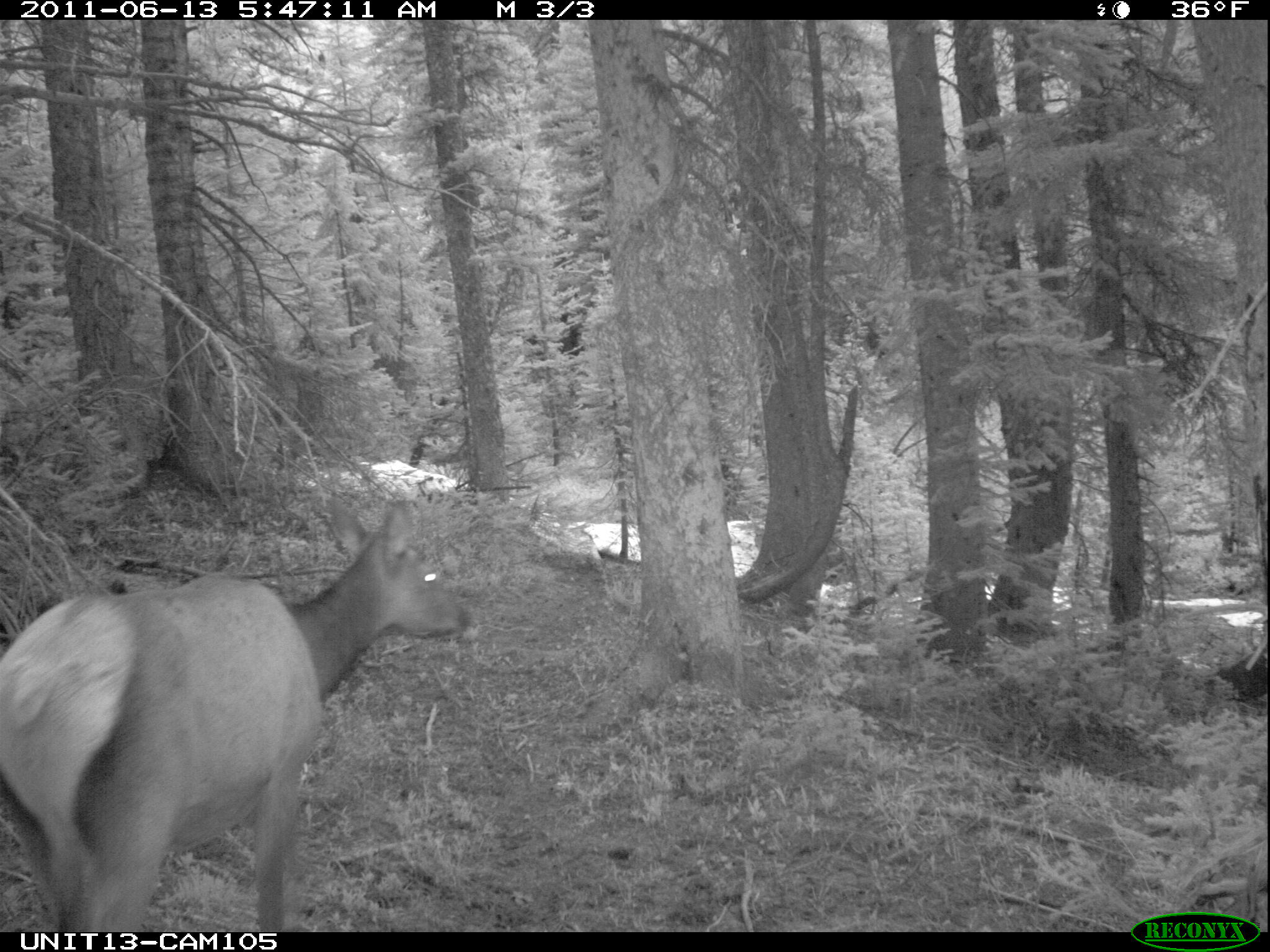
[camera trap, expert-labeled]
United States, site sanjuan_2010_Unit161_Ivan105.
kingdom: Animalia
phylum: Chordata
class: Mammalia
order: Artiodactyla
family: Cervidae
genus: Cervus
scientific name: Cervus elaphus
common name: red deer